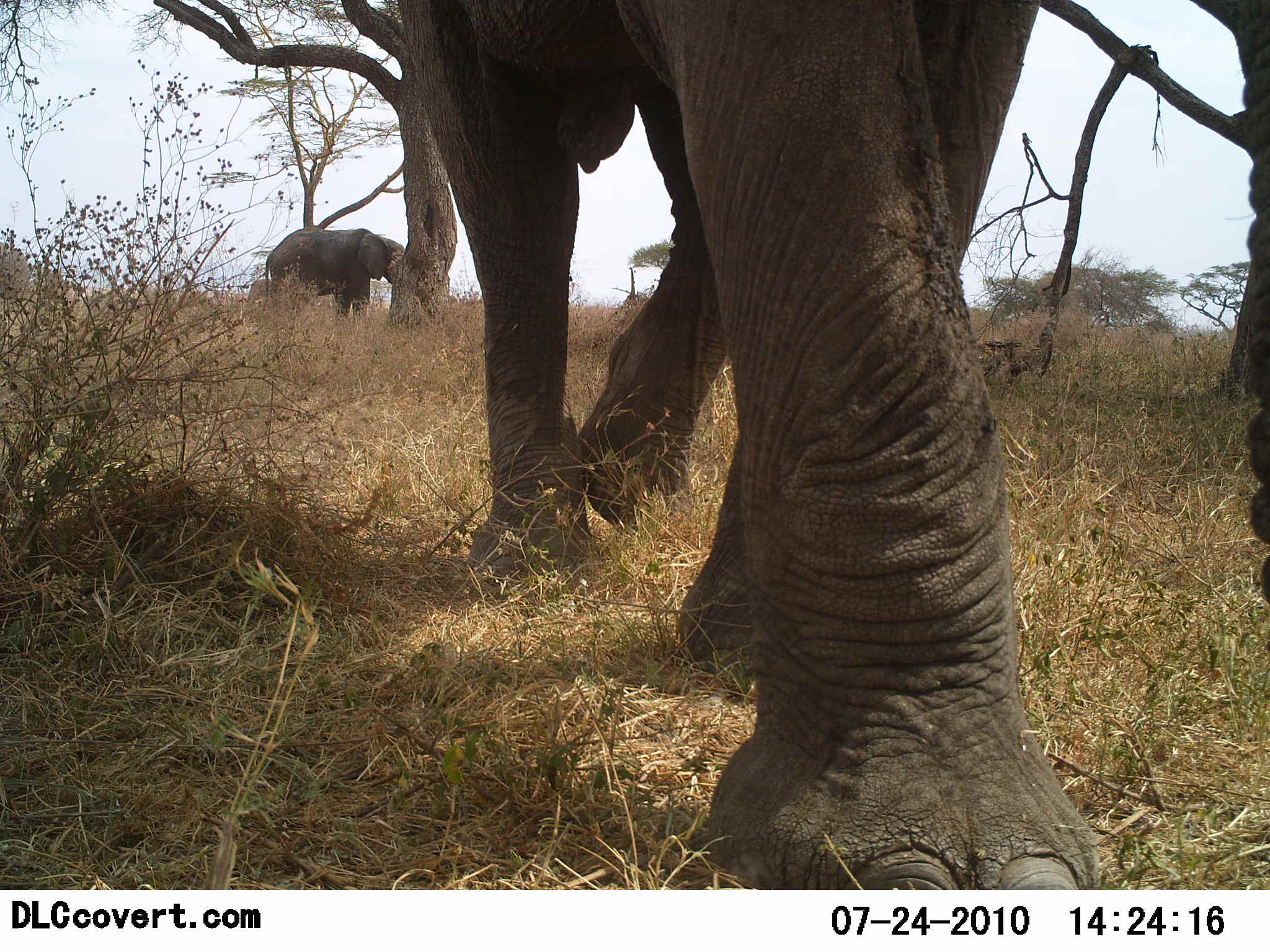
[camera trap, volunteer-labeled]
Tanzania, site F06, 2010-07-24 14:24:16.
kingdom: Animalia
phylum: Chordata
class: Mammalia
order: Proboscidea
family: Elephantidae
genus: Loxodonta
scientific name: Loxodonta africana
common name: african bush elephant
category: elephant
Elephant (african bush elephant) (Loxodonta africana), count 2. Behavior (volunteer vote fractions): standing 38%, resting 0%, moving 85%, interacting 0%. Young present (vote fraction): 8%. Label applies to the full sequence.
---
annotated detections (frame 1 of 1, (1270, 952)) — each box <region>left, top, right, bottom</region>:
animal: <region>398, 0, 1269, 891</region>; <region>261, 226, 406, 320</region>